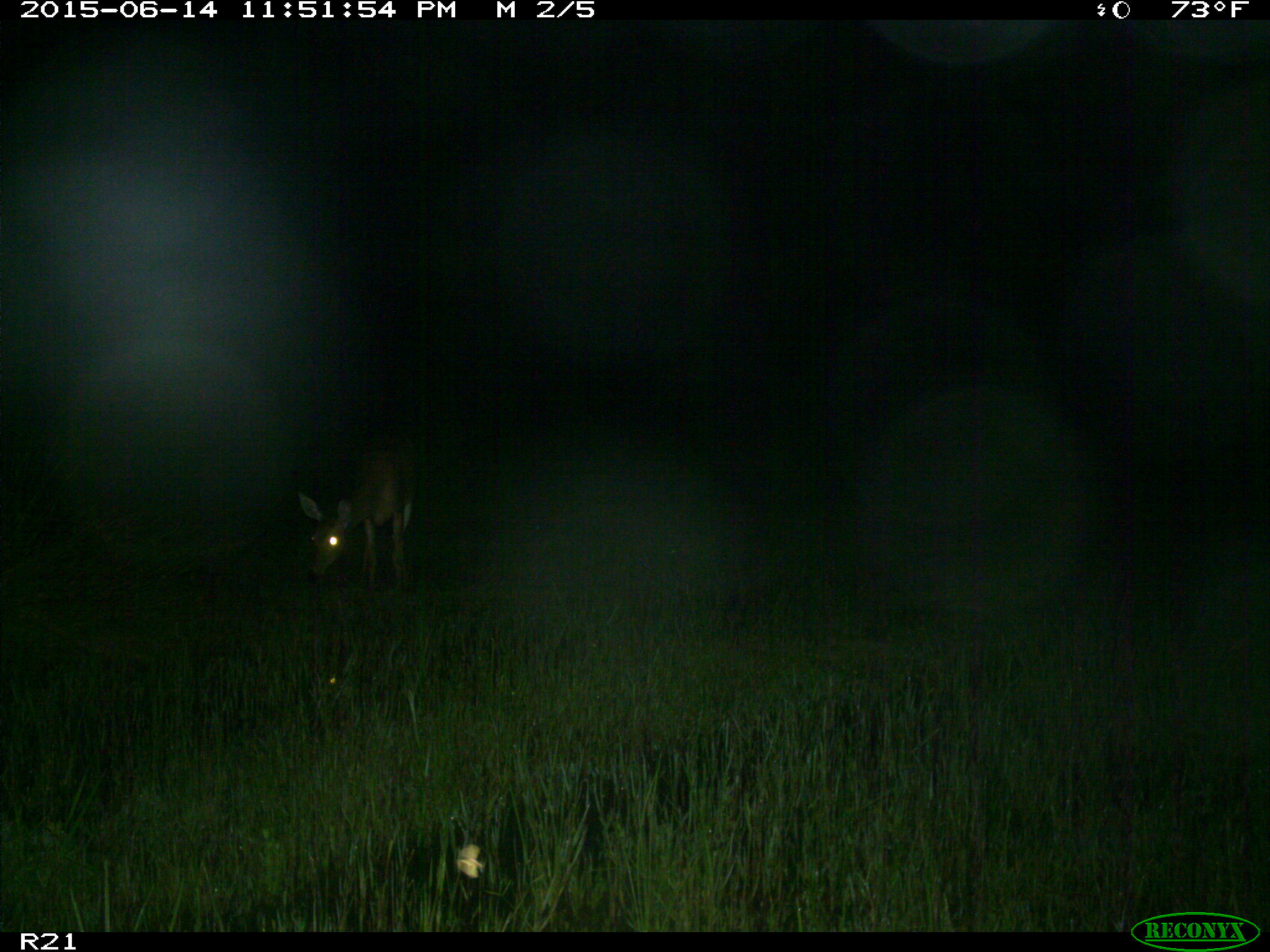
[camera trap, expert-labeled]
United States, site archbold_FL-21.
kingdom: Animalia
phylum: Chordata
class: Mammalia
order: Artiodactyla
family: Cervidae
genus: Odocoileus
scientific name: Odocoileus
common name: deer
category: unidentified deer